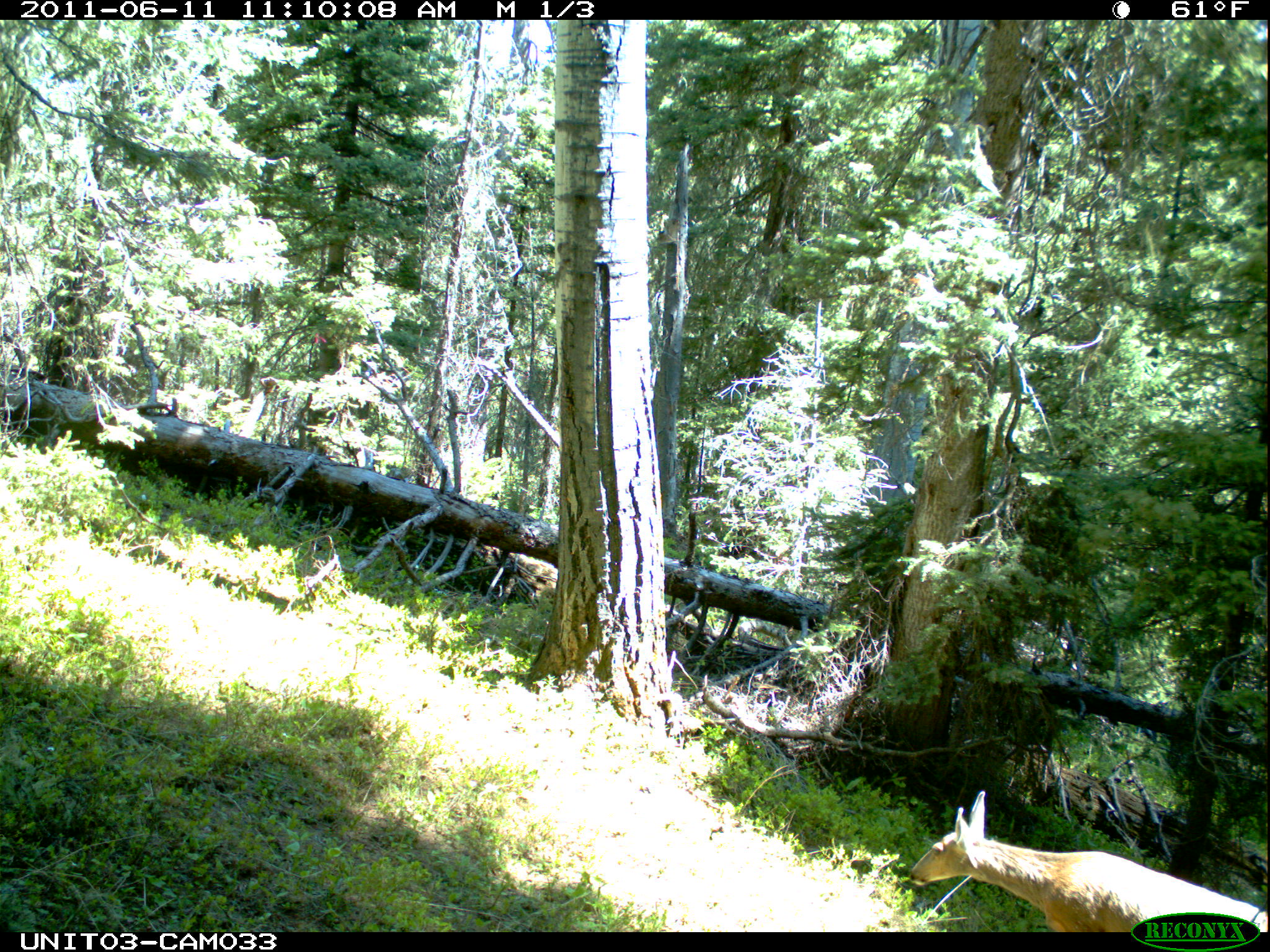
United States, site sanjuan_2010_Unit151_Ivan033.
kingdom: Animalia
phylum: Chordata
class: Mammalia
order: Artiodactyla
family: Cervidae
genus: Odocoileus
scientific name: Odocoileus hemionus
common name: mule deer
Odocoileus hemionus (mule deer).